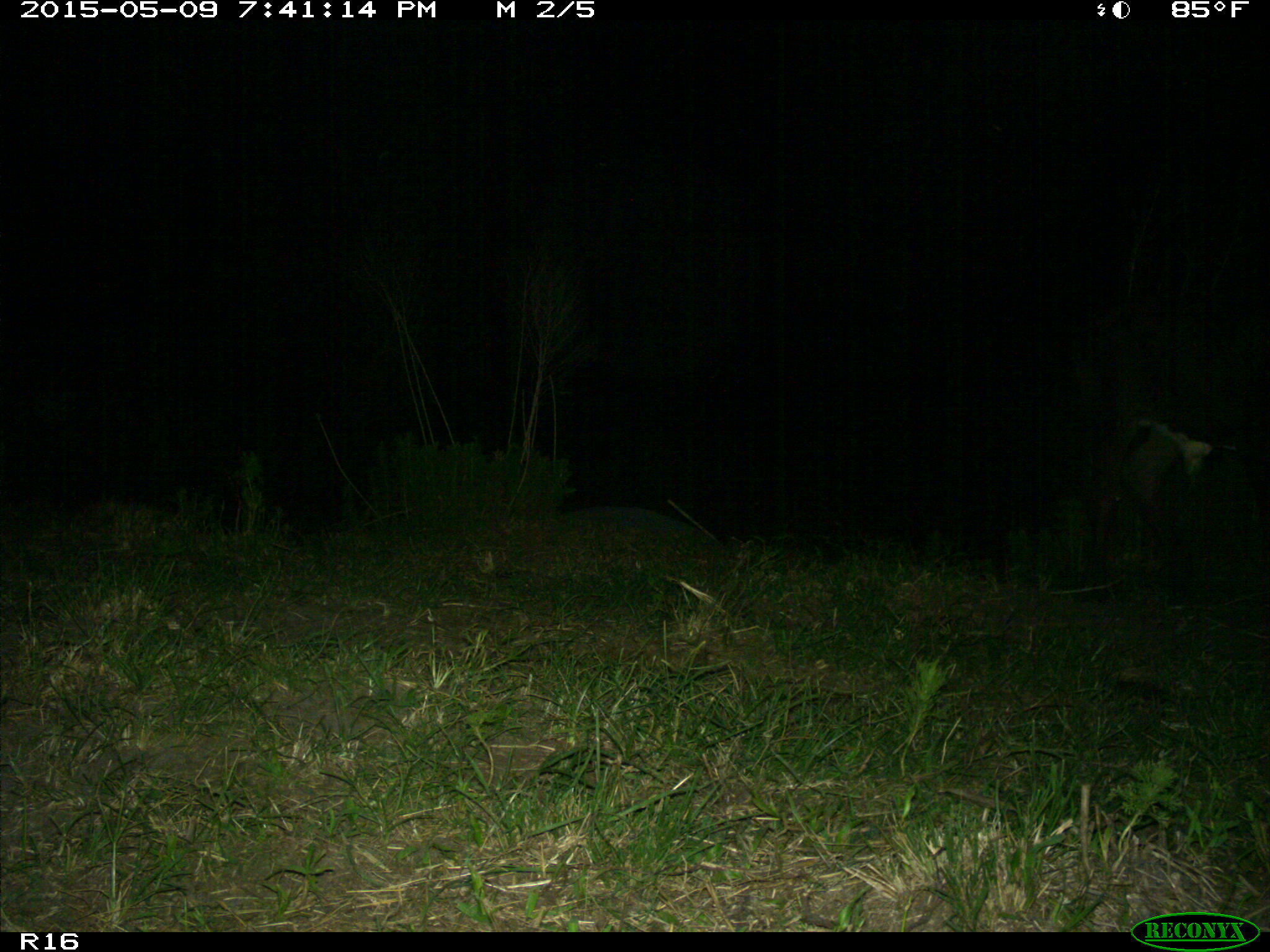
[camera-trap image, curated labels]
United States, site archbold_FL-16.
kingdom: Animalia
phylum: Chordata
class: Mammalia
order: Artiodactyla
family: Bovidae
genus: Bos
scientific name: Bos taurus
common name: domestic cow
Bos taurus (domestic cow).